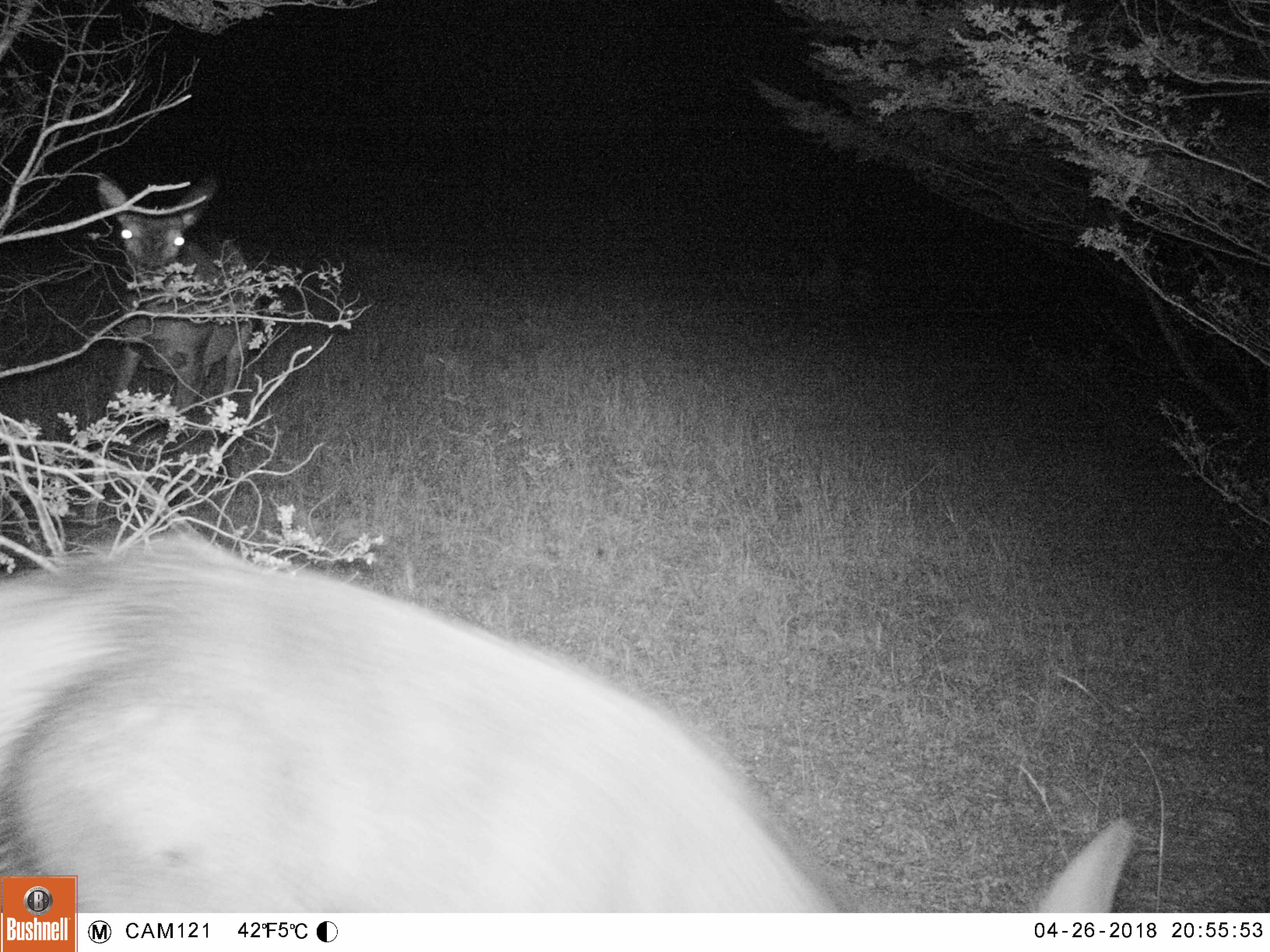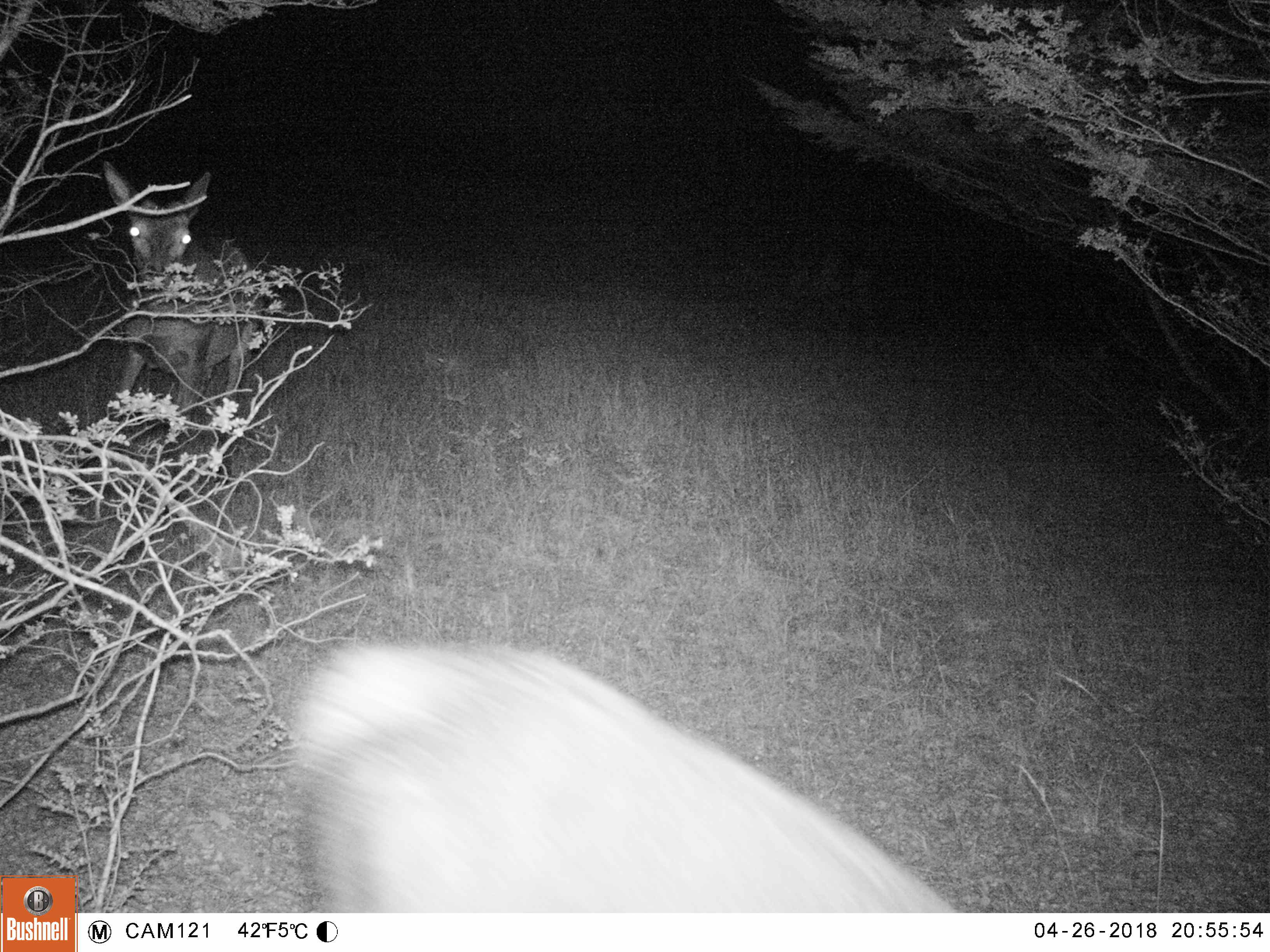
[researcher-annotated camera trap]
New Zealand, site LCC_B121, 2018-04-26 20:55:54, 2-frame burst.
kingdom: Animalia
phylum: Chordata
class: Mammalia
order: Artiodactyla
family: Cervidae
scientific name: Cervidae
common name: deer